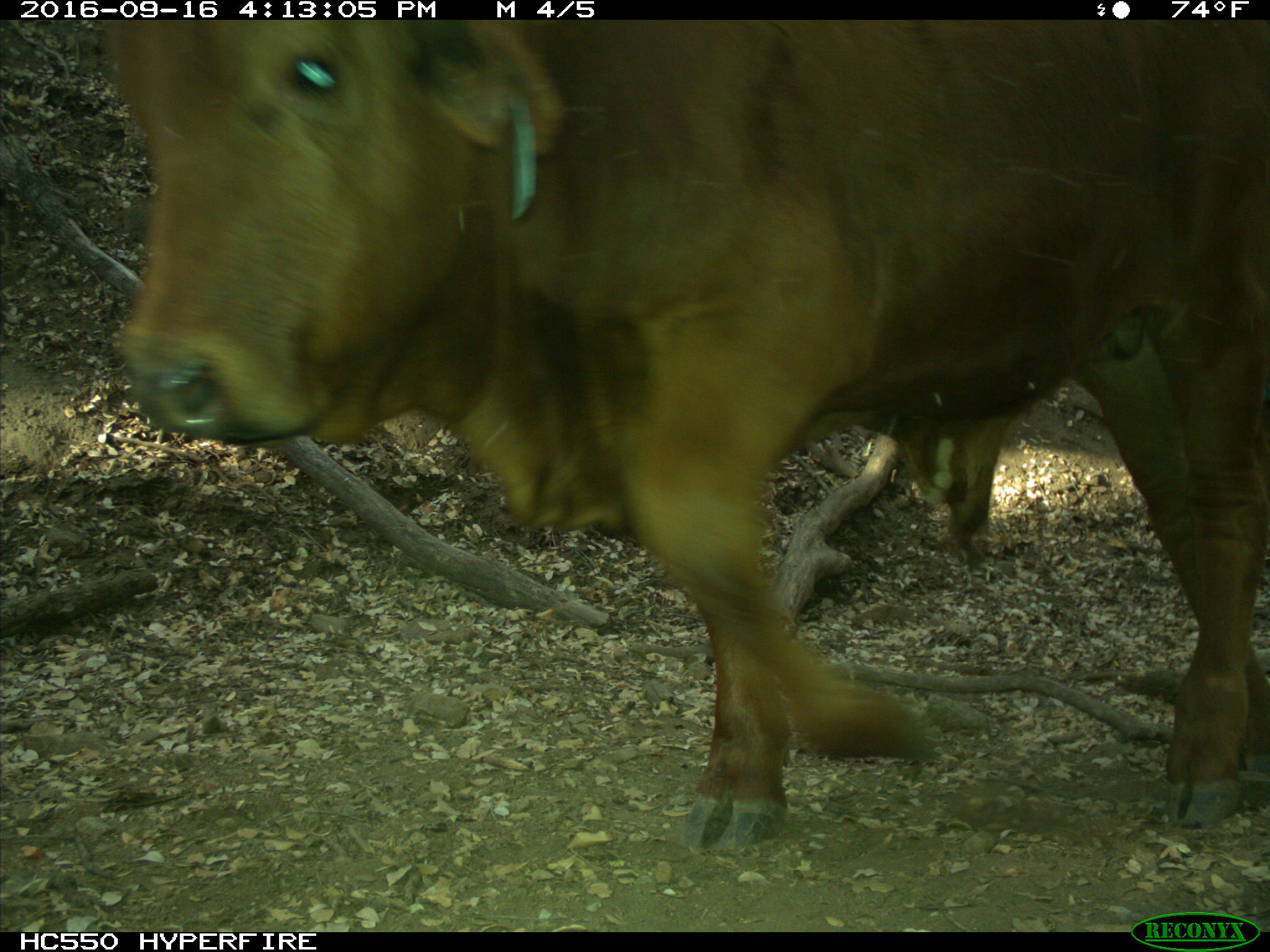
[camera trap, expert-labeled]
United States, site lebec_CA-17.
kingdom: Animalia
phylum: Chordata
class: Mammalia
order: Artiodactyla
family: Bovidae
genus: Bos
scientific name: Bos taurus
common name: domestic cow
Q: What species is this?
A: Bos taurus (domestic cow).